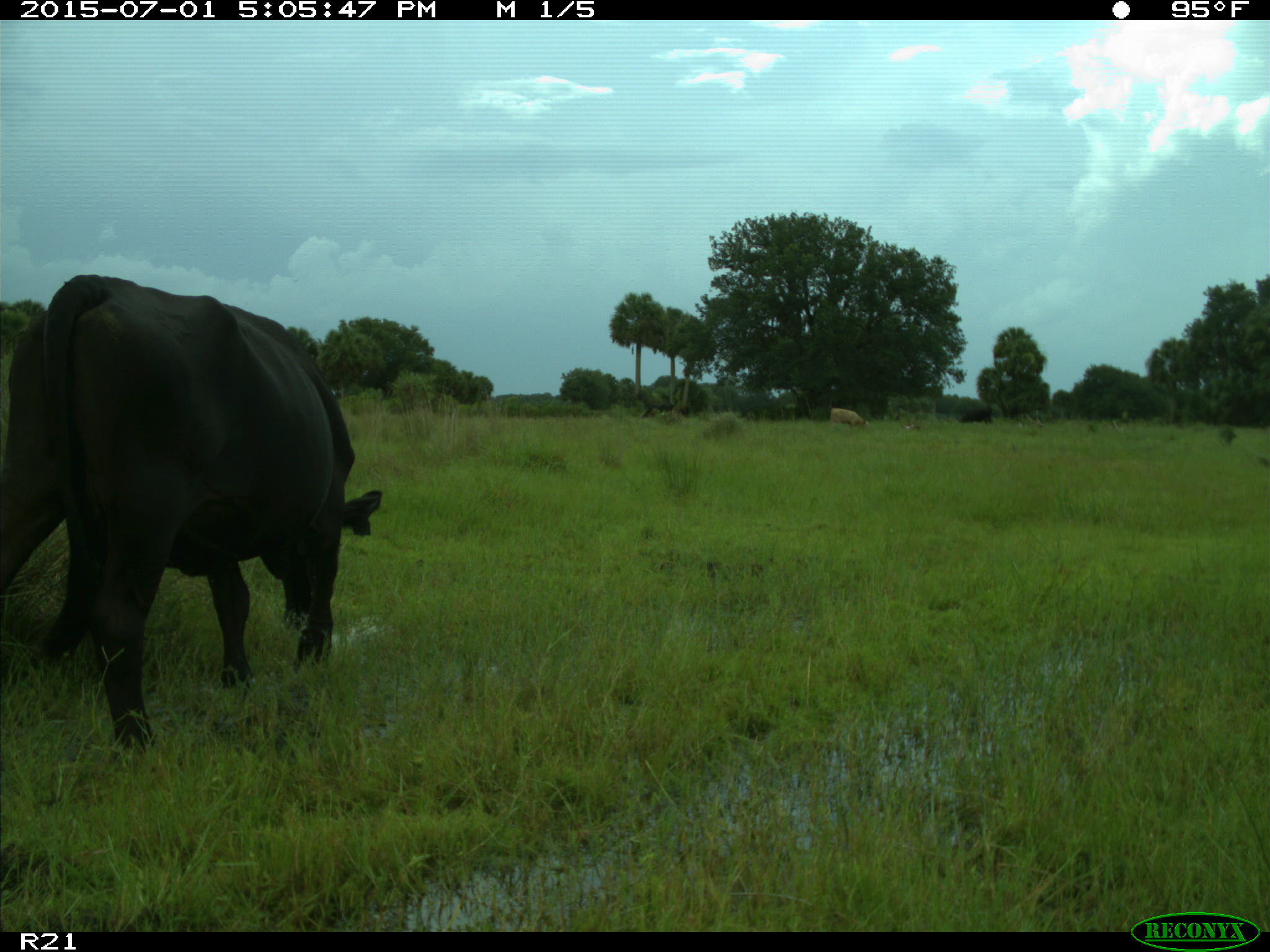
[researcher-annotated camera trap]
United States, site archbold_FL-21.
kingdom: Animalia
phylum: Chordata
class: Mammalia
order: Artiodactyla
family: Bovidae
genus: Bos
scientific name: Bos taurus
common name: domestic cow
Bos taurus (domestic cow).